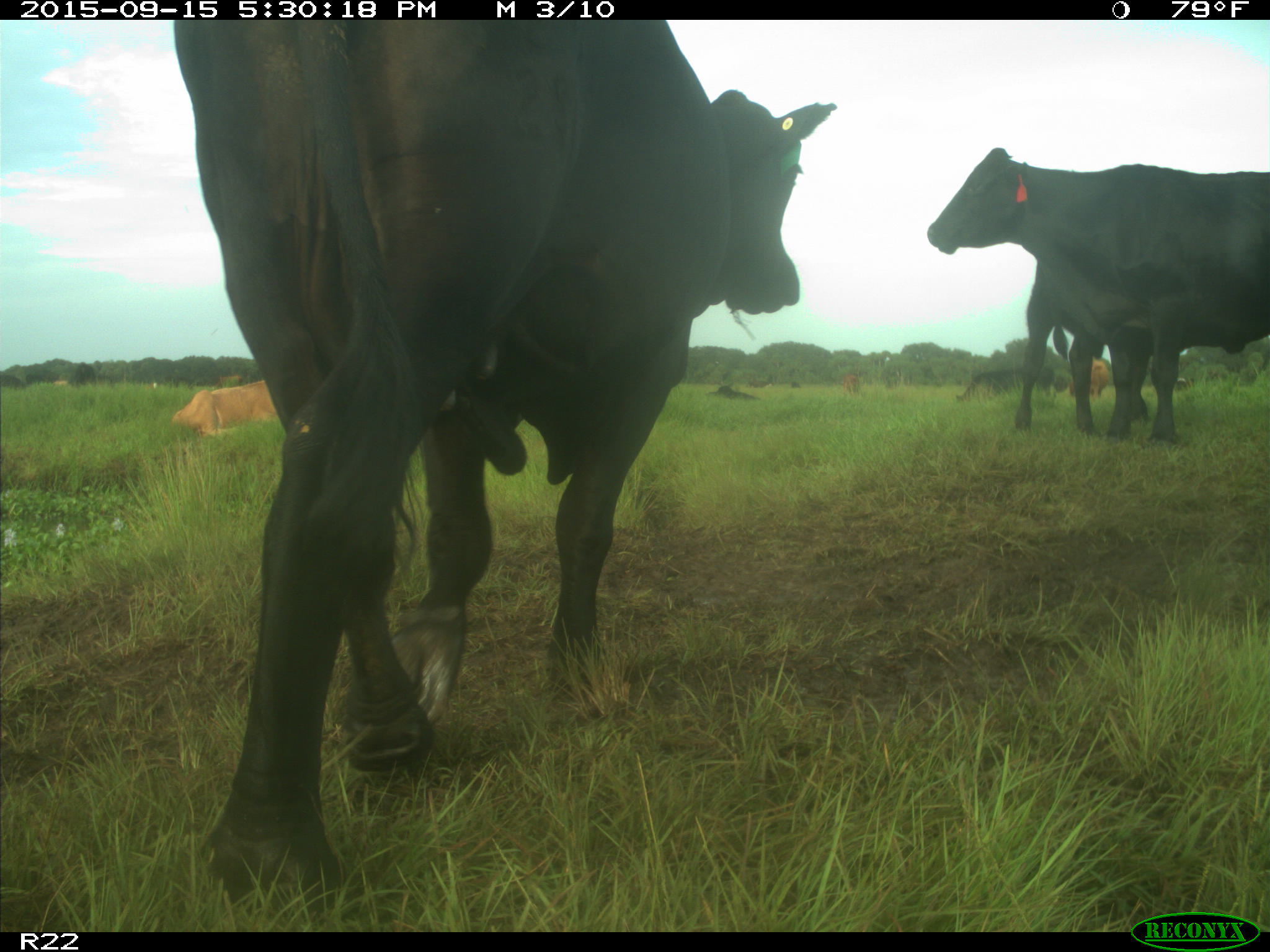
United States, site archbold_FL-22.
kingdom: Animalia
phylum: Chordata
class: Mammalia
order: Artiodactyla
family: Bovidae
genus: Bos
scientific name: Bos taurus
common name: domestic cow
Bos taurus (domestic cow).